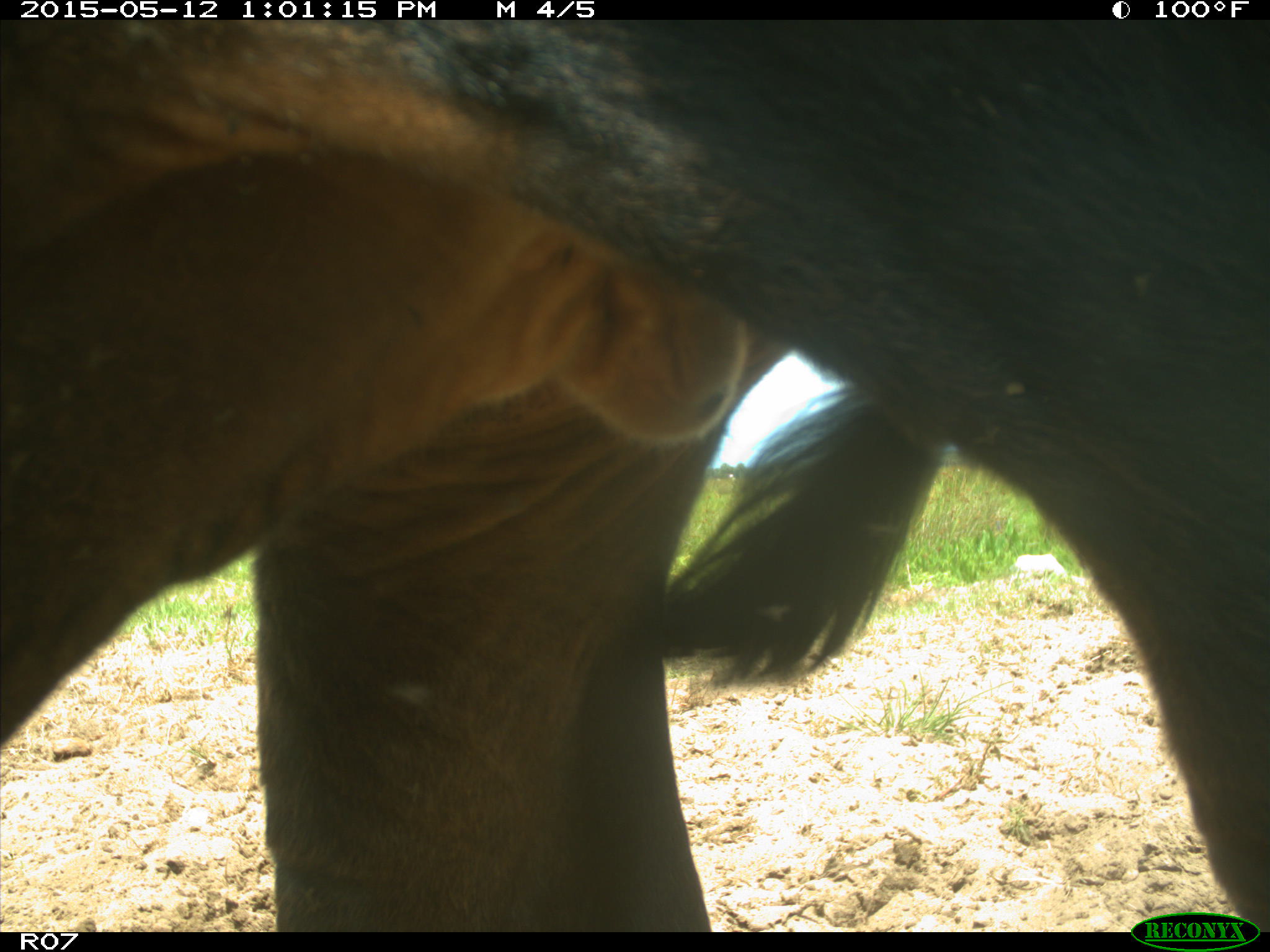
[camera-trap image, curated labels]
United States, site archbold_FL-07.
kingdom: Animalia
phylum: Chordata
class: Mammalia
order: Artiodactyla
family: Bovidae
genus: Bos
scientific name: Bos taurus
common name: domestic cow